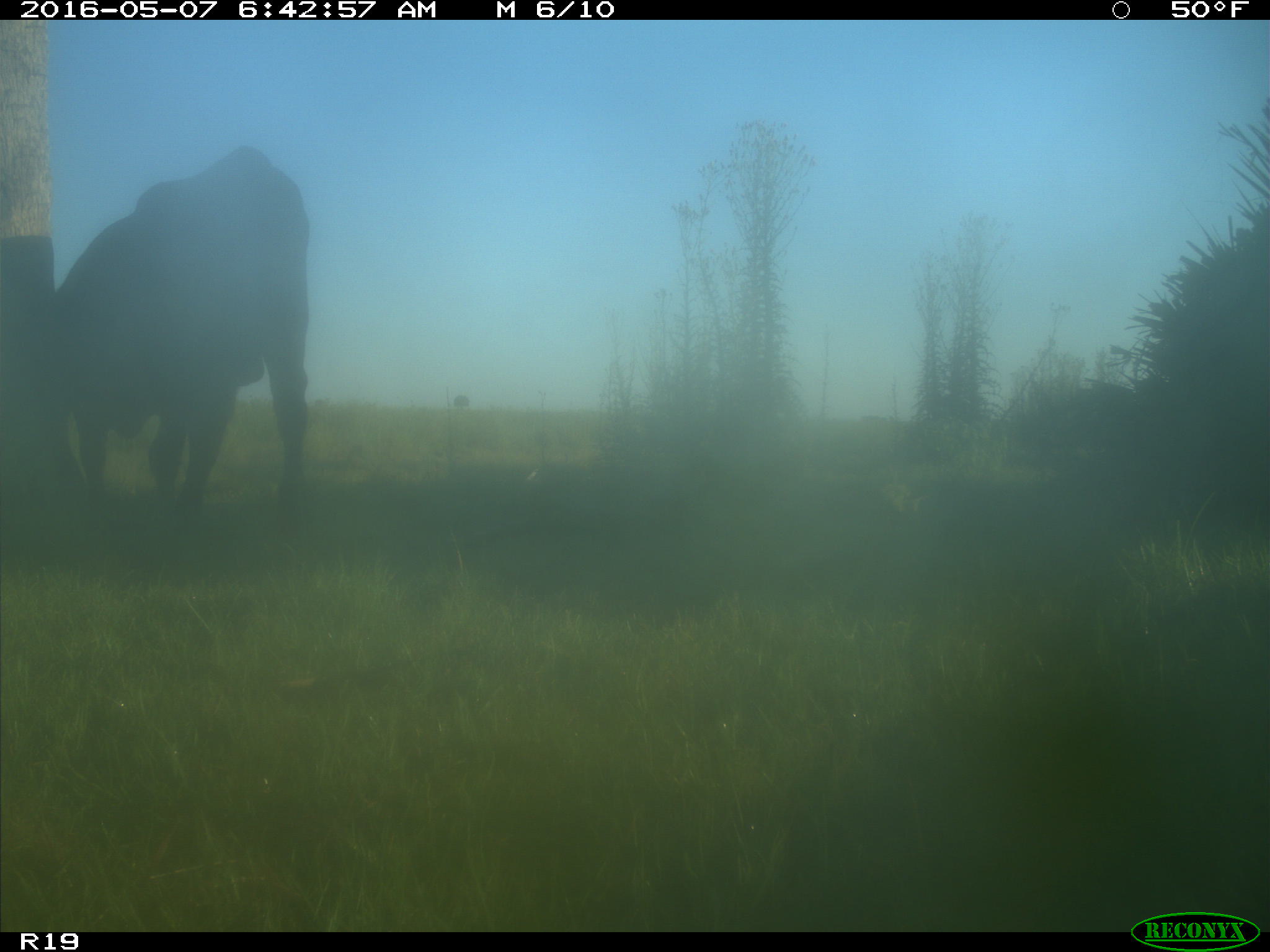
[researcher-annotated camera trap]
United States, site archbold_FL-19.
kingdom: Animalia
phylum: Chordata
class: Mammalia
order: Artiodactyla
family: Bovidae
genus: Bos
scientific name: Bos taurus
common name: domestic cow